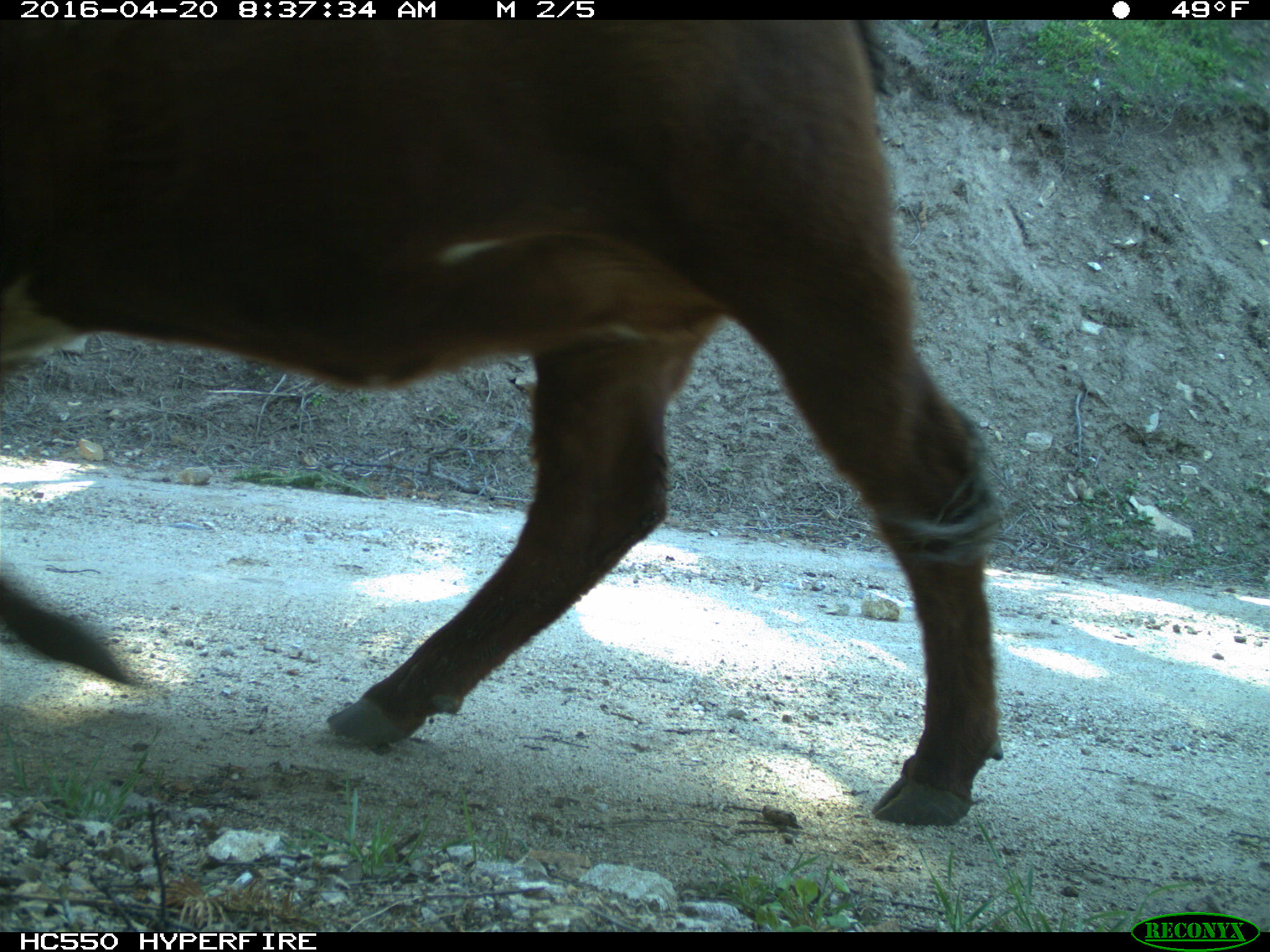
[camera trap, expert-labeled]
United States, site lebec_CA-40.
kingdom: Animalia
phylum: Chordata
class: Mammalia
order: Artiodactyla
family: Bovidae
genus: Bos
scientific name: Bos taurus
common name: domestic cow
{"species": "Bos taurus (domestic cow)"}